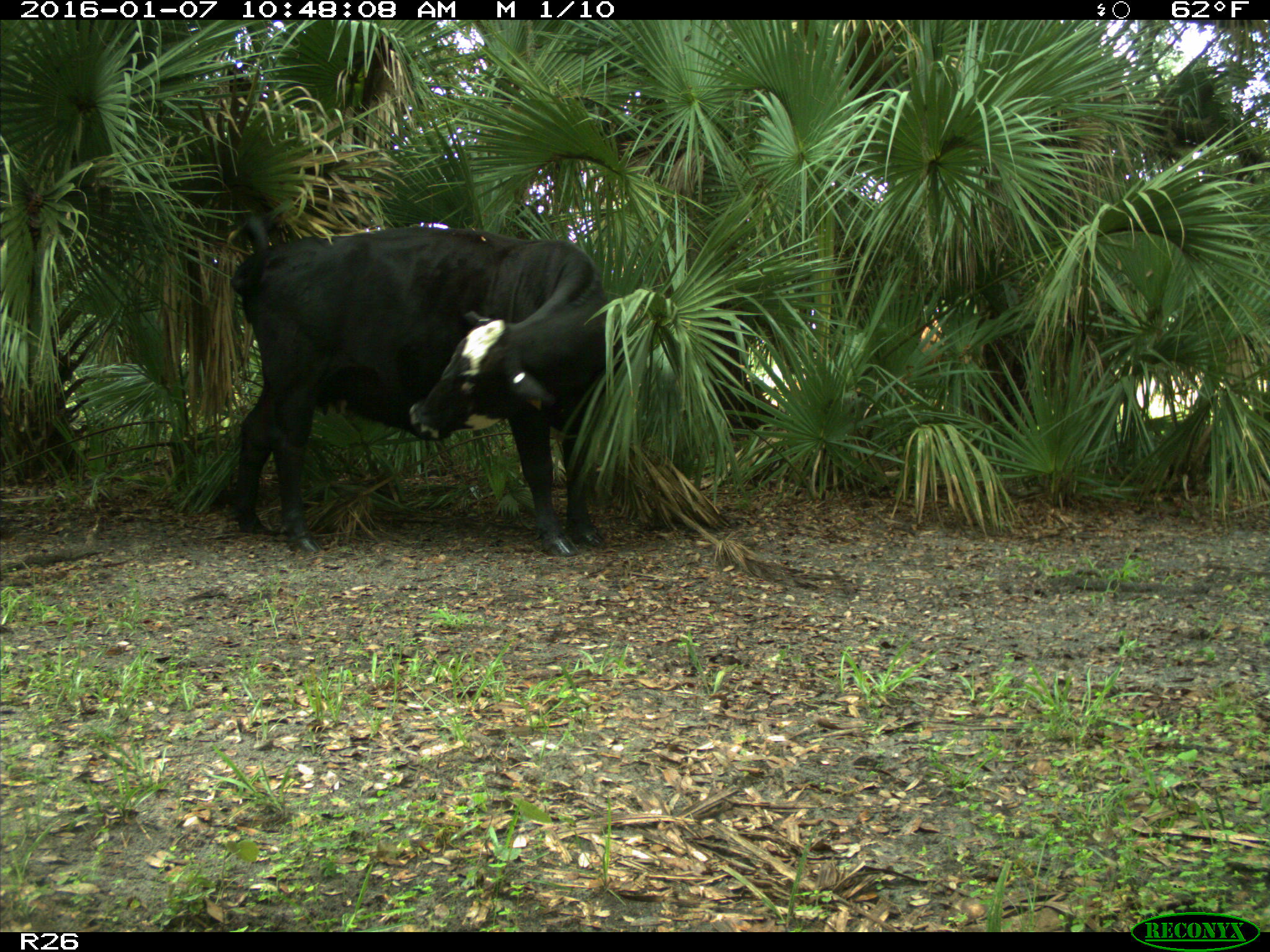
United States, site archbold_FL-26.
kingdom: Animalia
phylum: Chordata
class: Mammalia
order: Artiodactyla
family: Bovidae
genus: Bos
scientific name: Bos taurus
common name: domestic cow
Bos taurus (domestic cow).